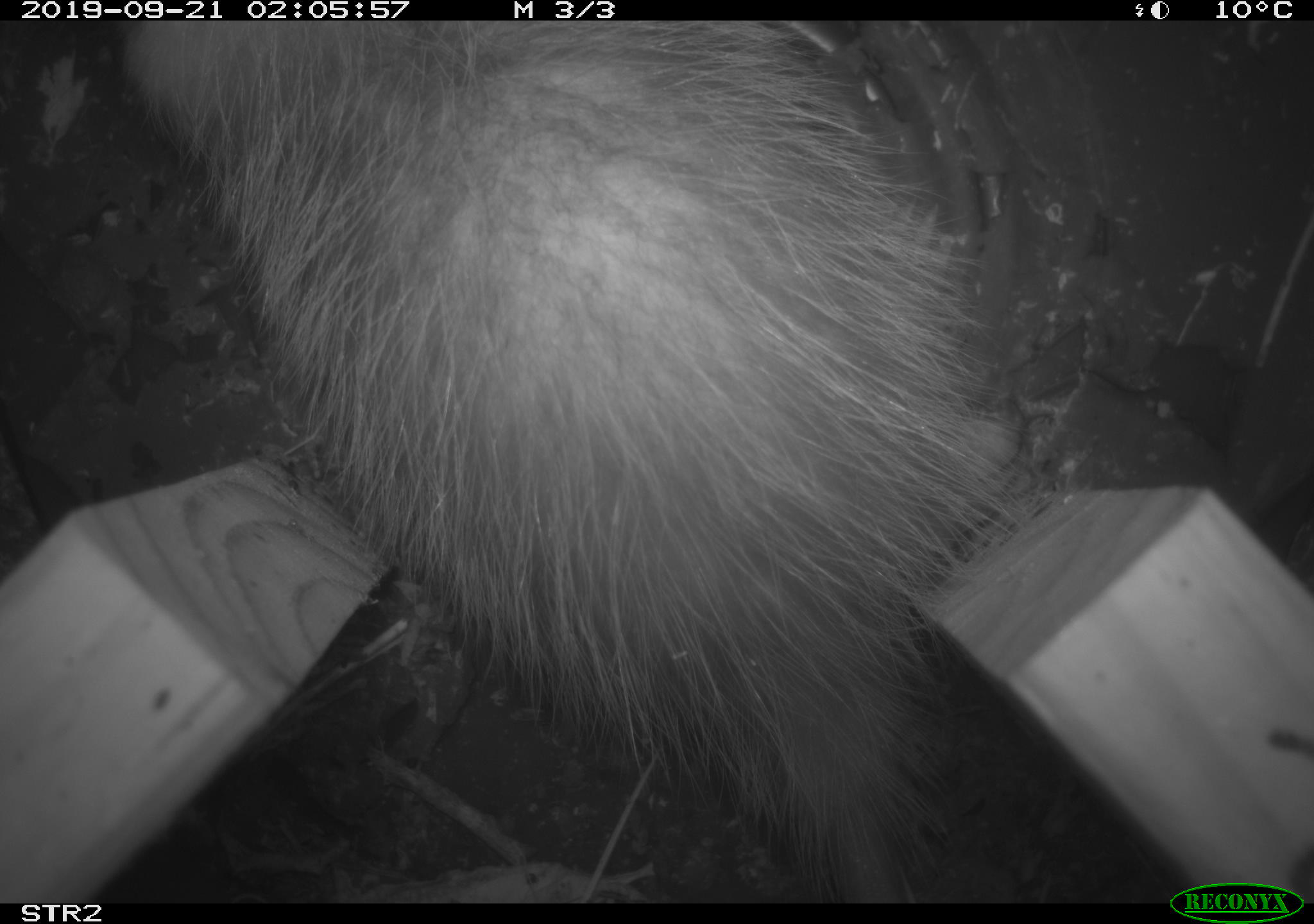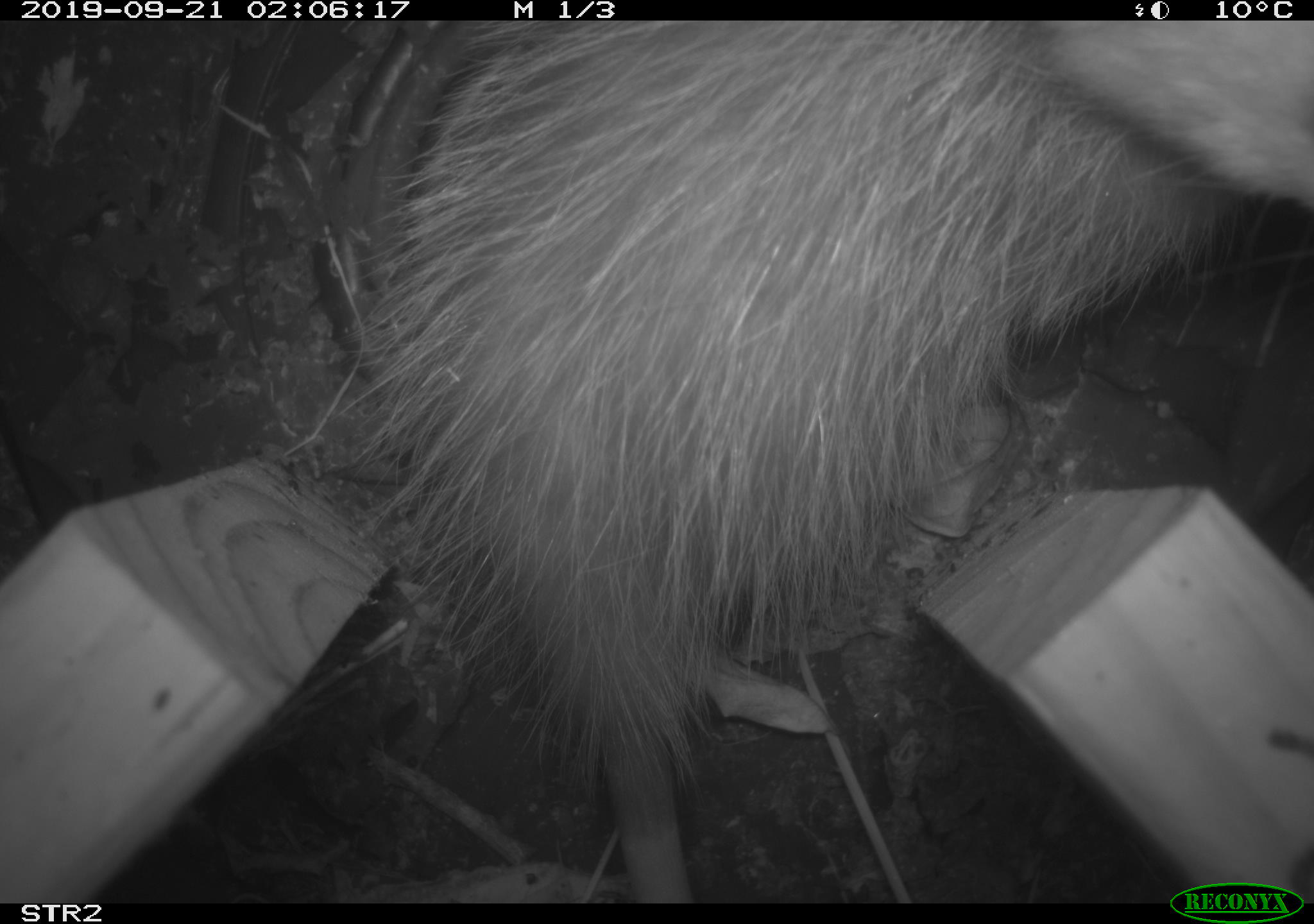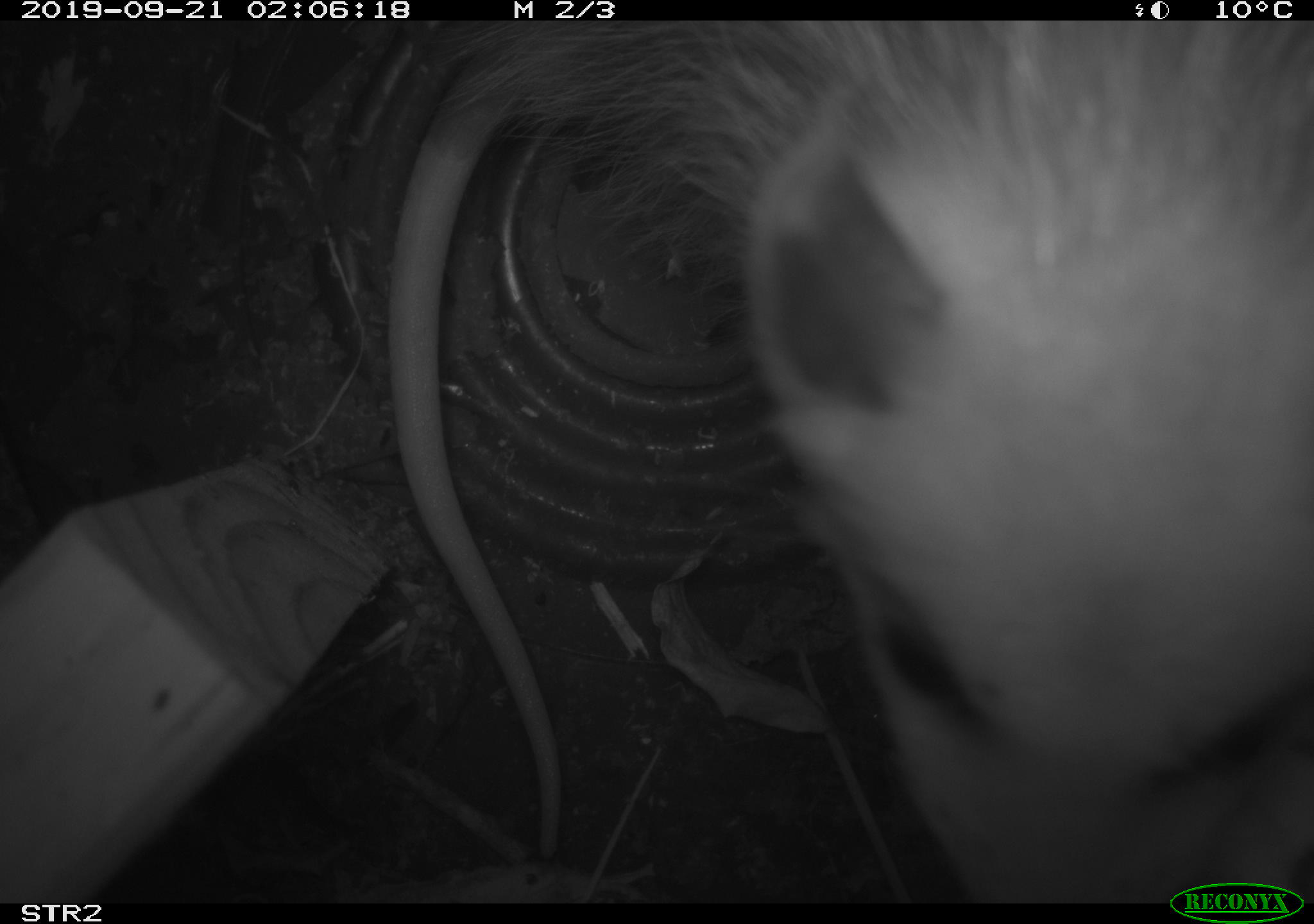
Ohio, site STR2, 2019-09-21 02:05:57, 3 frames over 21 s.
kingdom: Animalia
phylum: Chordata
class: Mammalia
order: Didelphimorphia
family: Didelphidae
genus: Didelphis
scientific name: Didelphis virginiana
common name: virginia opossum